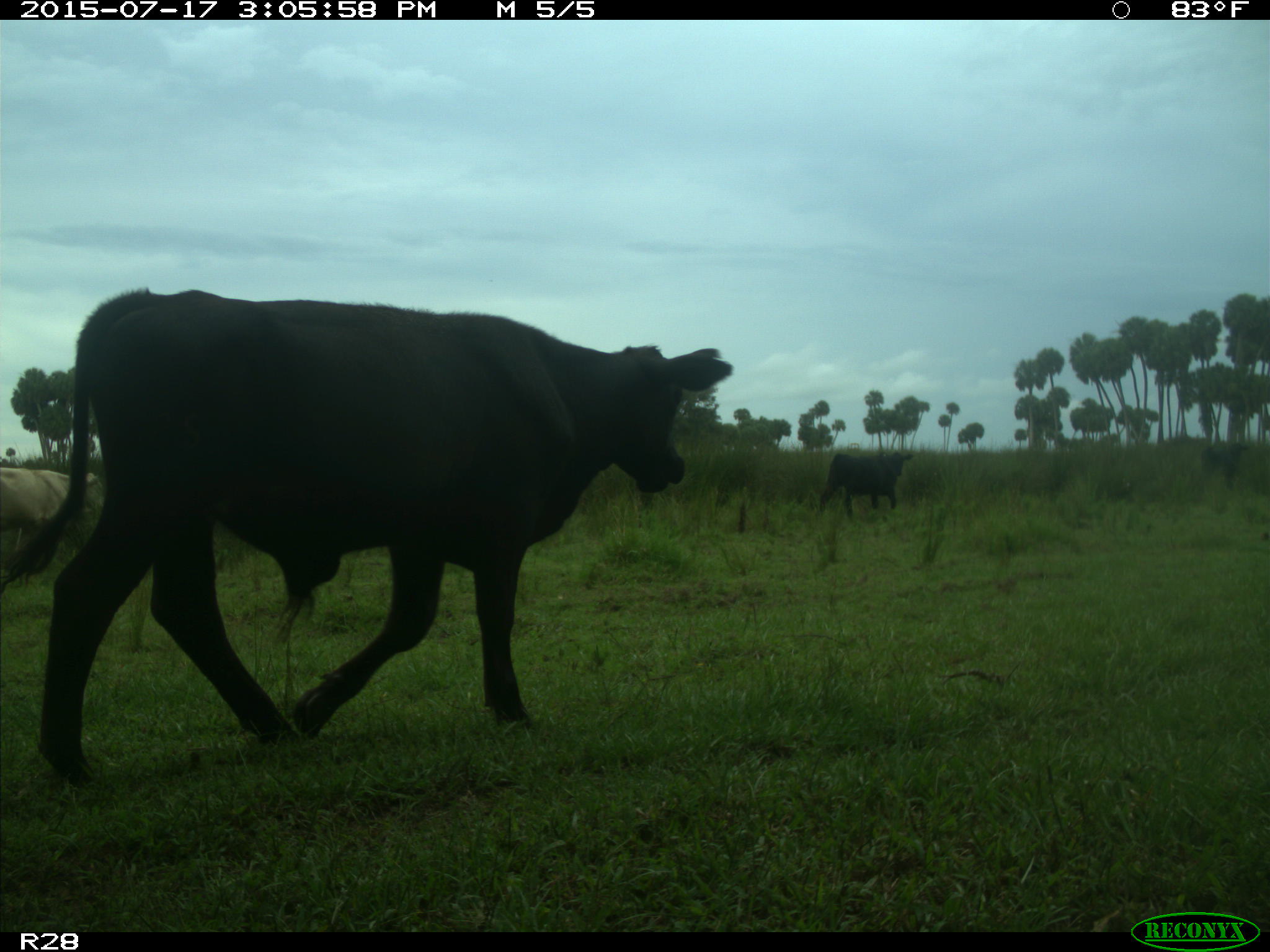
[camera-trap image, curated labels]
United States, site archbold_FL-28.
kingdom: Animalia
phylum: Chordata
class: Mammalia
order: Artiodactyla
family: Bovidae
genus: Bos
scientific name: Bos taurus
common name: domestic cow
Bos taurus (domestic cow).